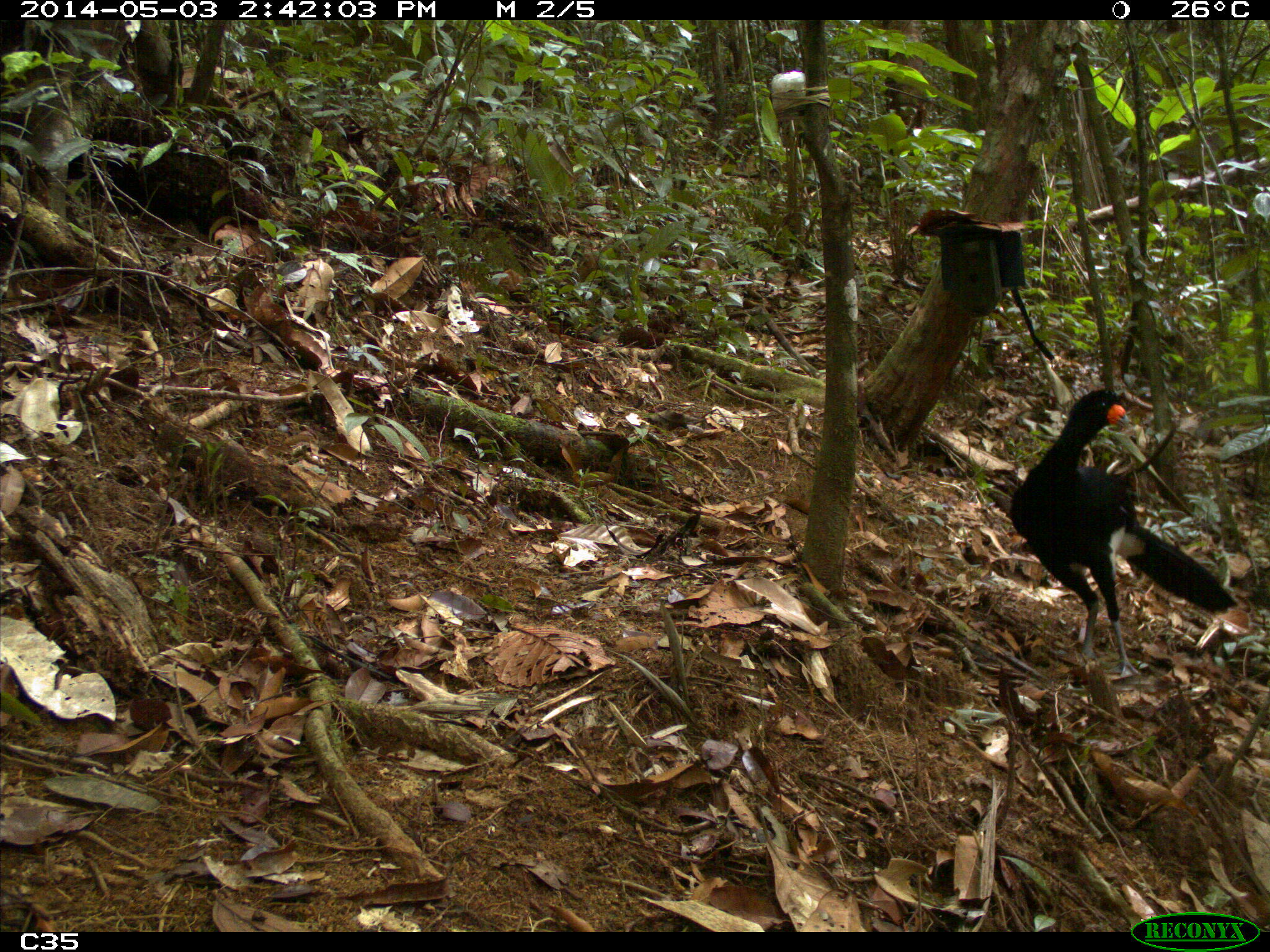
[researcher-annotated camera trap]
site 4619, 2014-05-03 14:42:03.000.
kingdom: Animalia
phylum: Chordata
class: Aves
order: Galliformes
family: Cracidae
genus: Crax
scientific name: Crax alector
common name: black curassow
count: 2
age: adult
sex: female